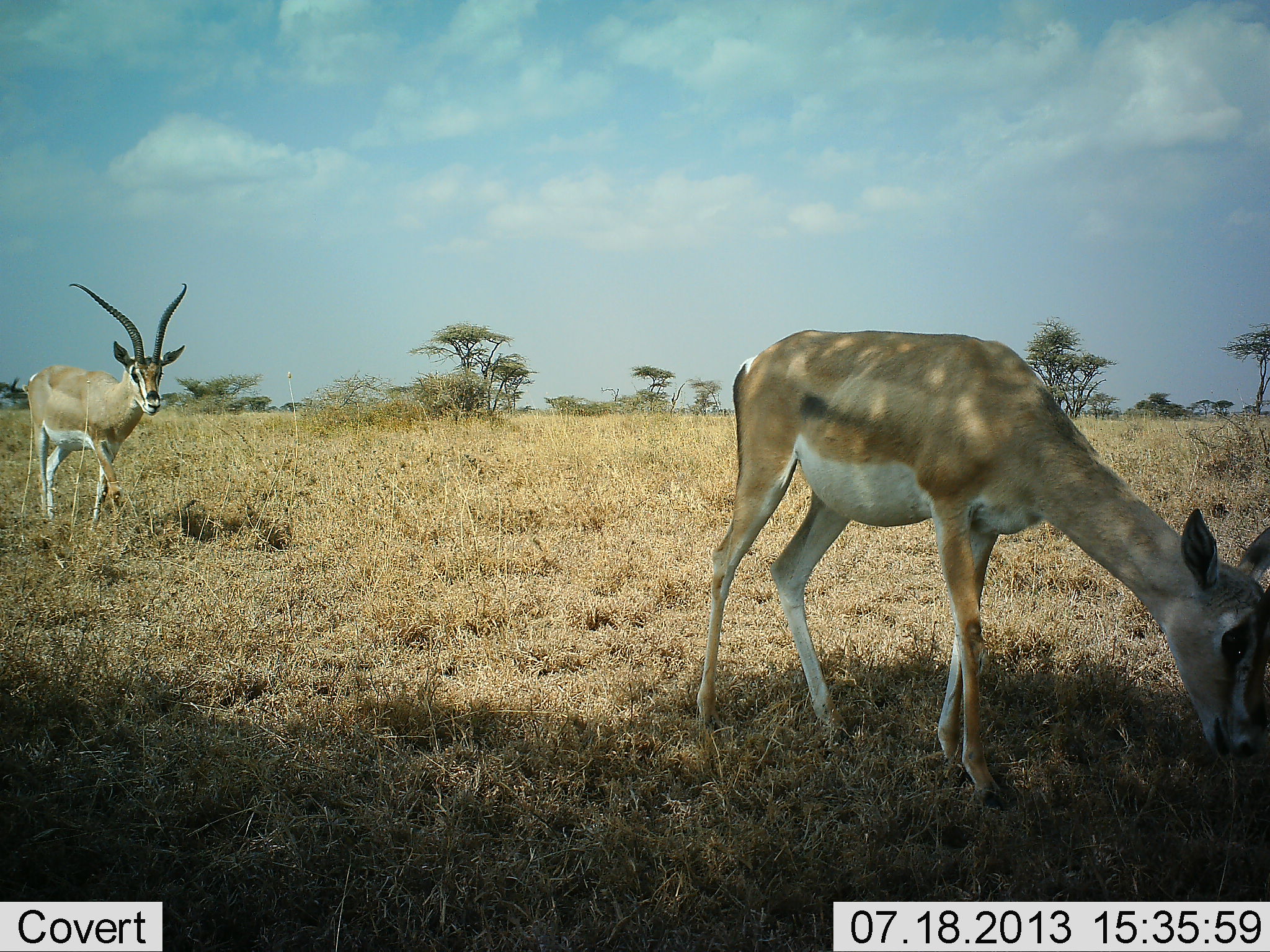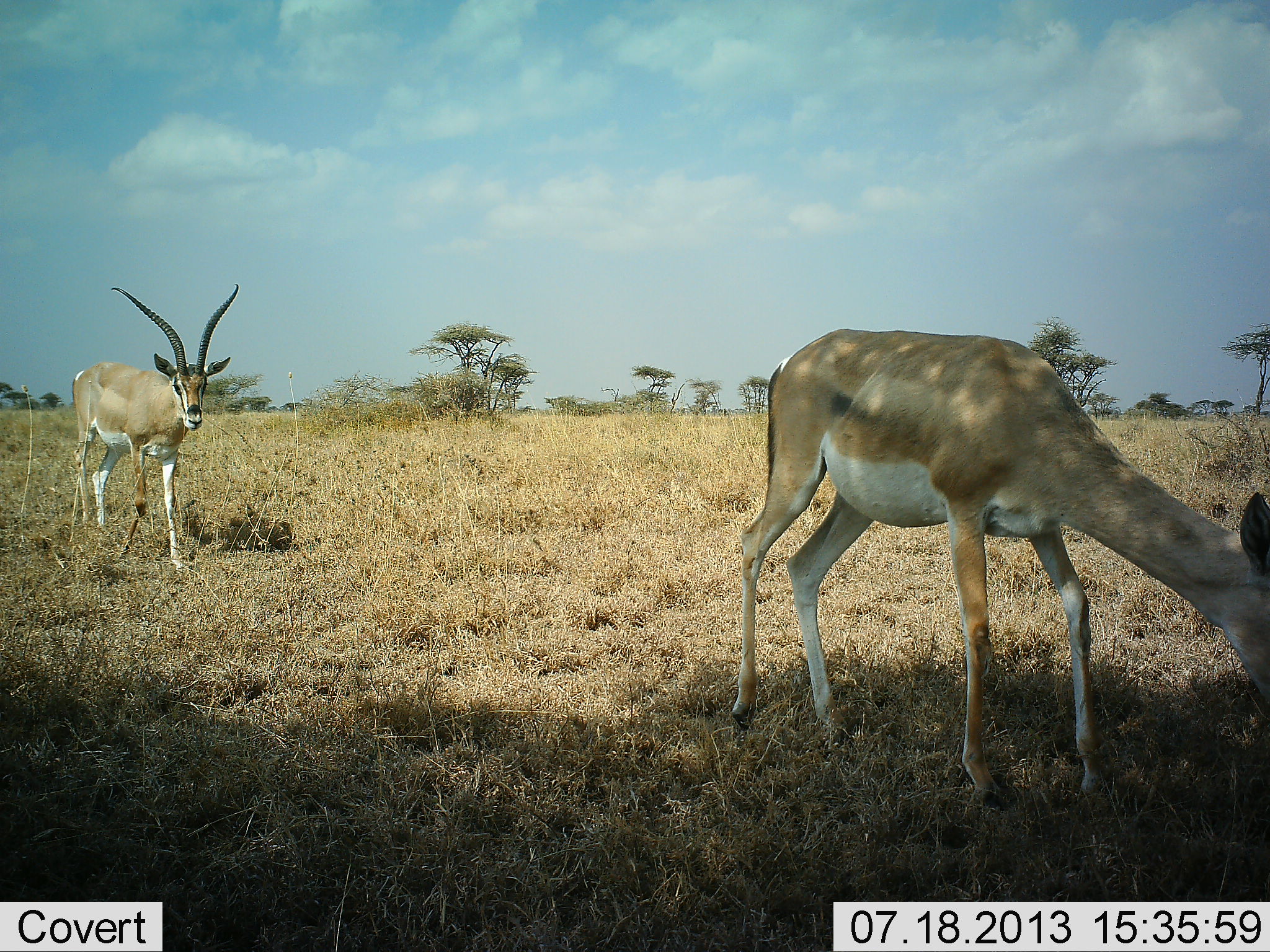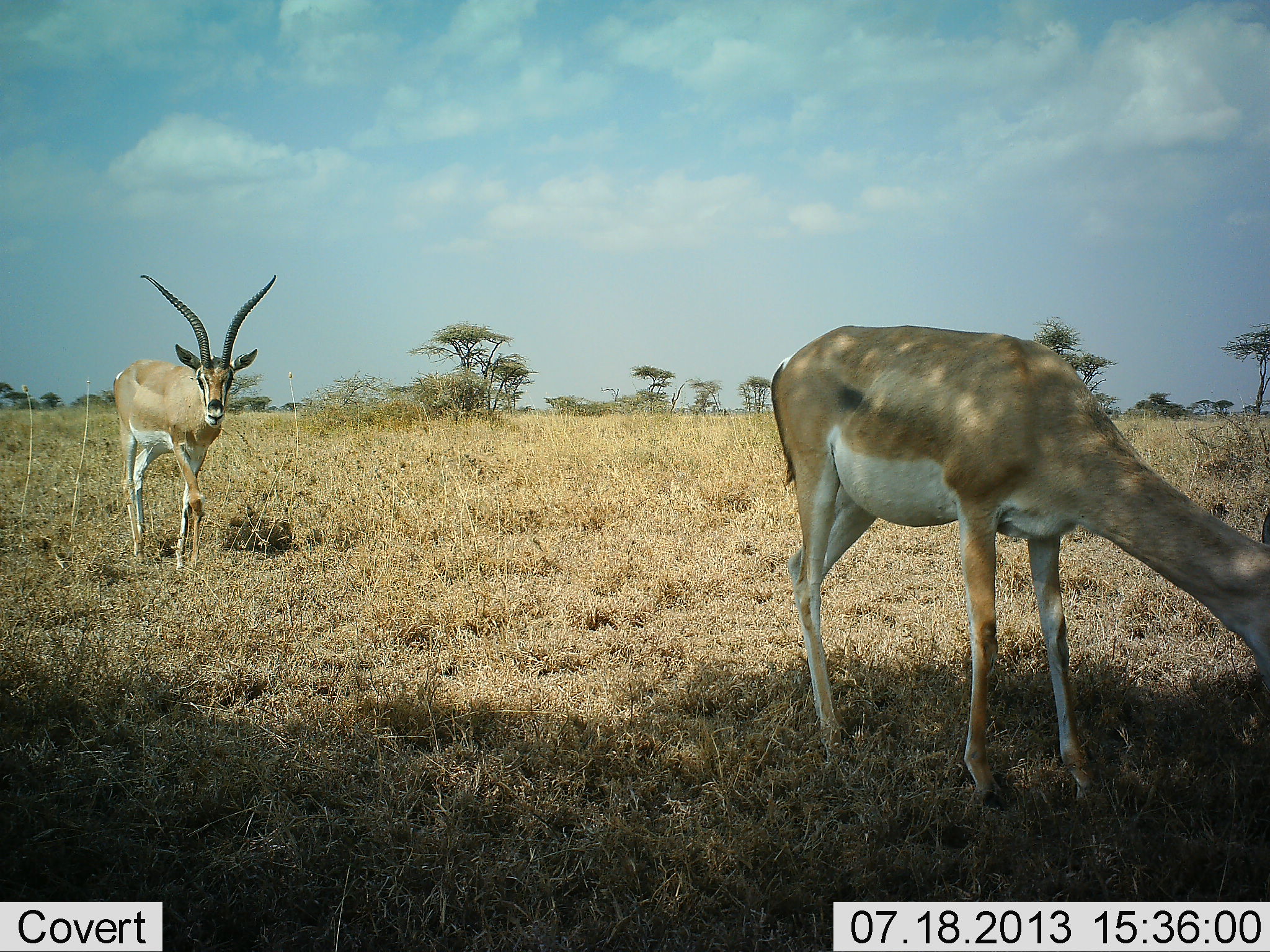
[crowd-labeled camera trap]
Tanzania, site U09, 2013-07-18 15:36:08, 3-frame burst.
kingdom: Animalia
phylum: Chordata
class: Mammalia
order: Artiodactyla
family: Bovidae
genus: Nanger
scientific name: Nanger granti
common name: grant's gazelle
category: gazellegrants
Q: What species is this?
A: Gazellegrants (grant's gazelle) (Nanger granti).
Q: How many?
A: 2.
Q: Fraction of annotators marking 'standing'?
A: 20%.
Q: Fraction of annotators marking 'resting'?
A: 0%.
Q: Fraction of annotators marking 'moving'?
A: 76%.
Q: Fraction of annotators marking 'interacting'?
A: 0%.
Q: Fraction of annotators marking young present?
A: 0%.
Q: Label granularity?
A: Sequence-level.